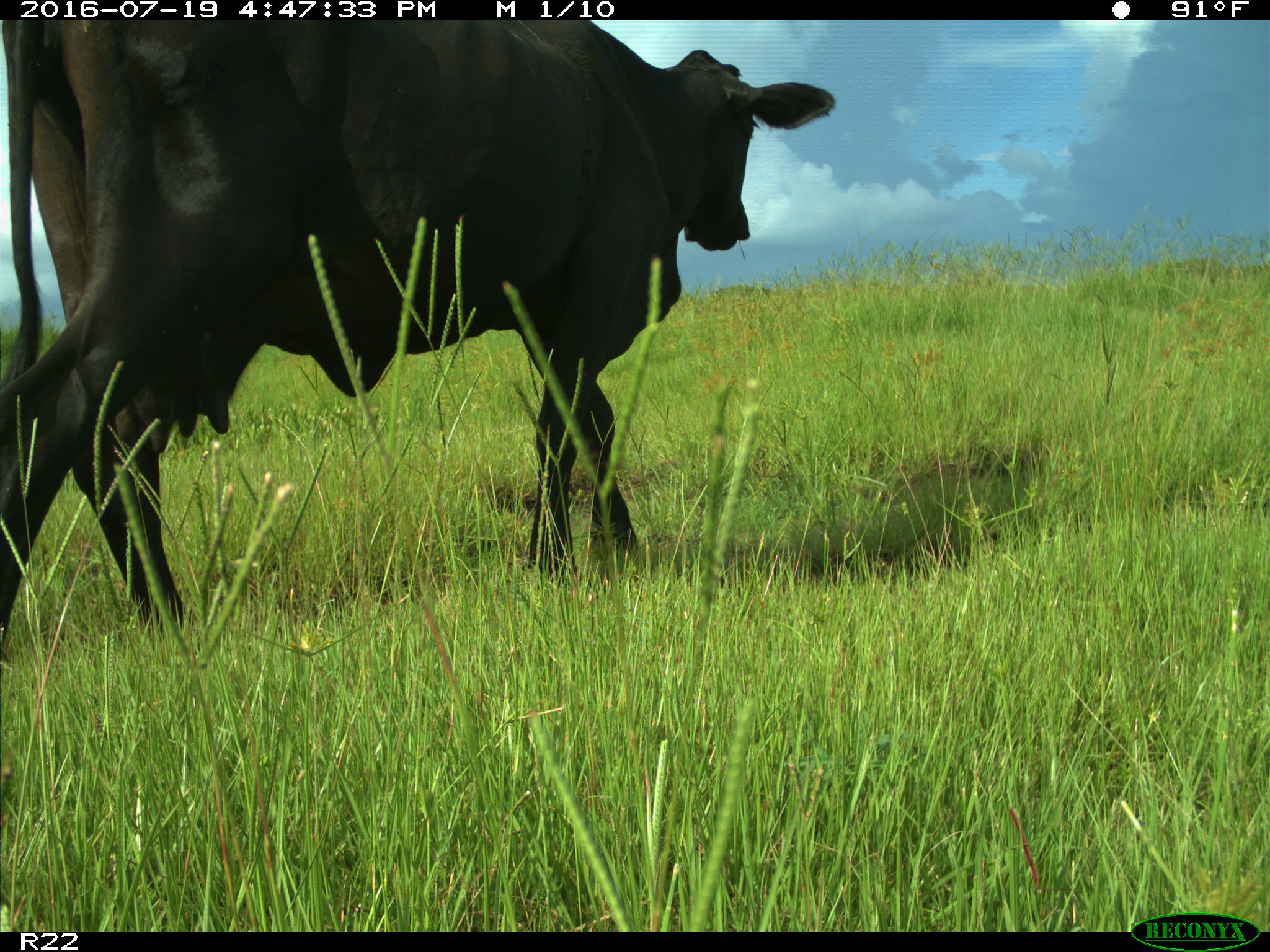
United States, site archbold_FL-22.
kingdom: Animalia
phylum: Chordata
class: Mammalia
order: Artiodactyla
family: Bovidae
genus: Bos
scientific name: Bos taurus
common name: domestic cow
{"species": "Bos taurus (domestic cow)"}